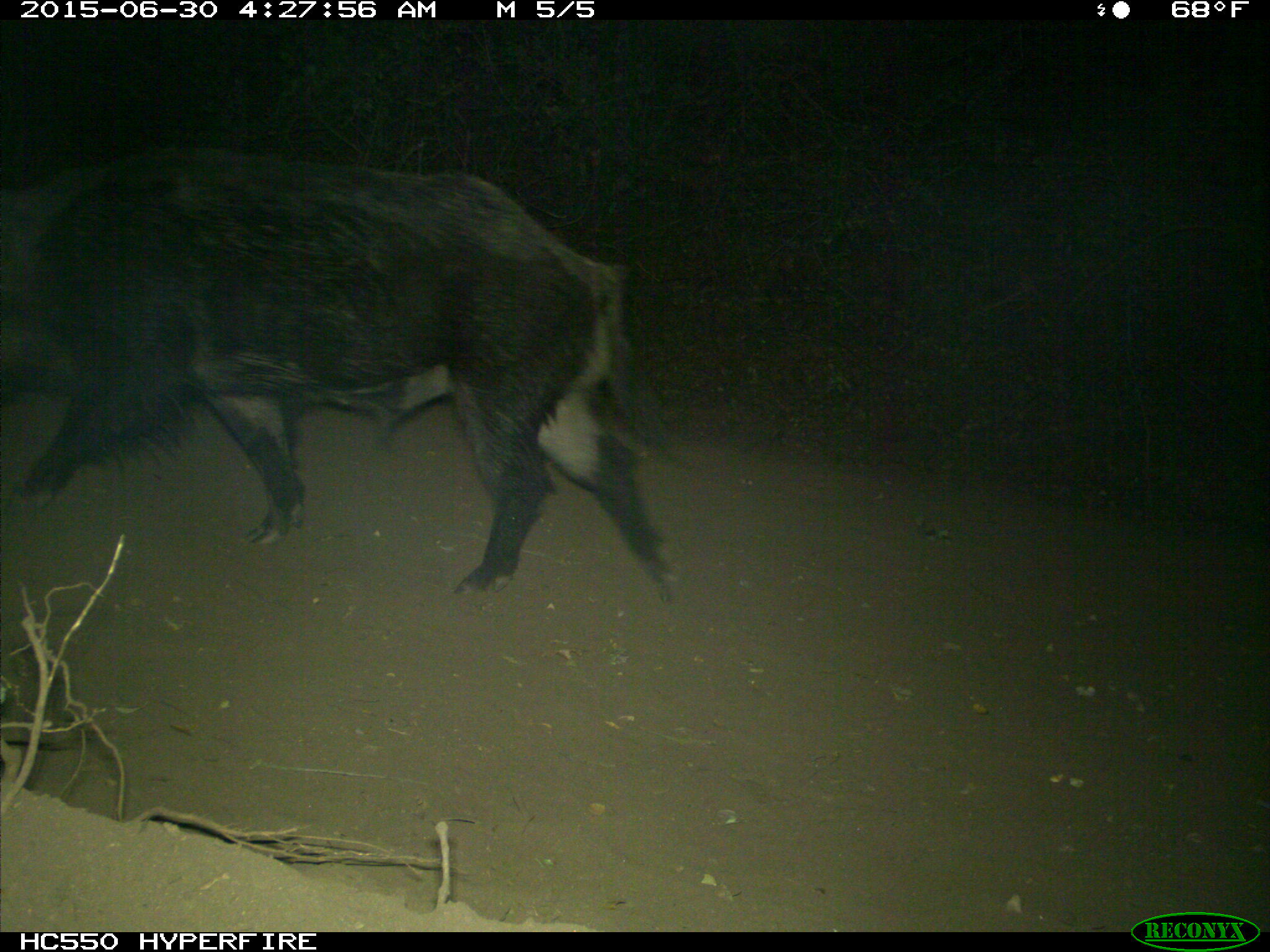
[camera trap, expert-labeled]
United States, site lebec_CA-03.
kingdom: Animalia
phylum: Chordata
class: Mammalia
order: Artiodactyla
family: Suidae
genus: Sus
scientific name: Sus scrofa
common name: wild boar